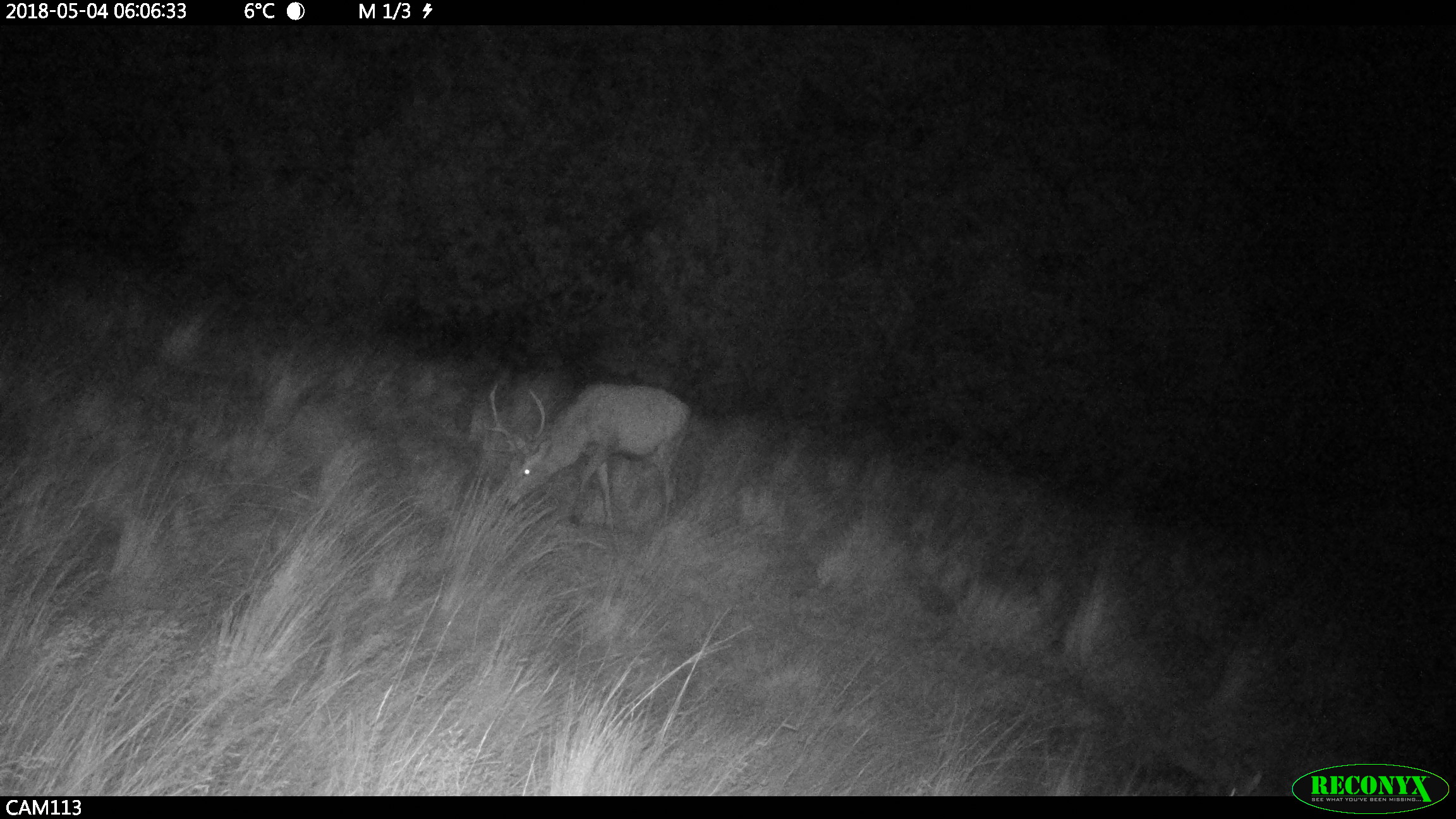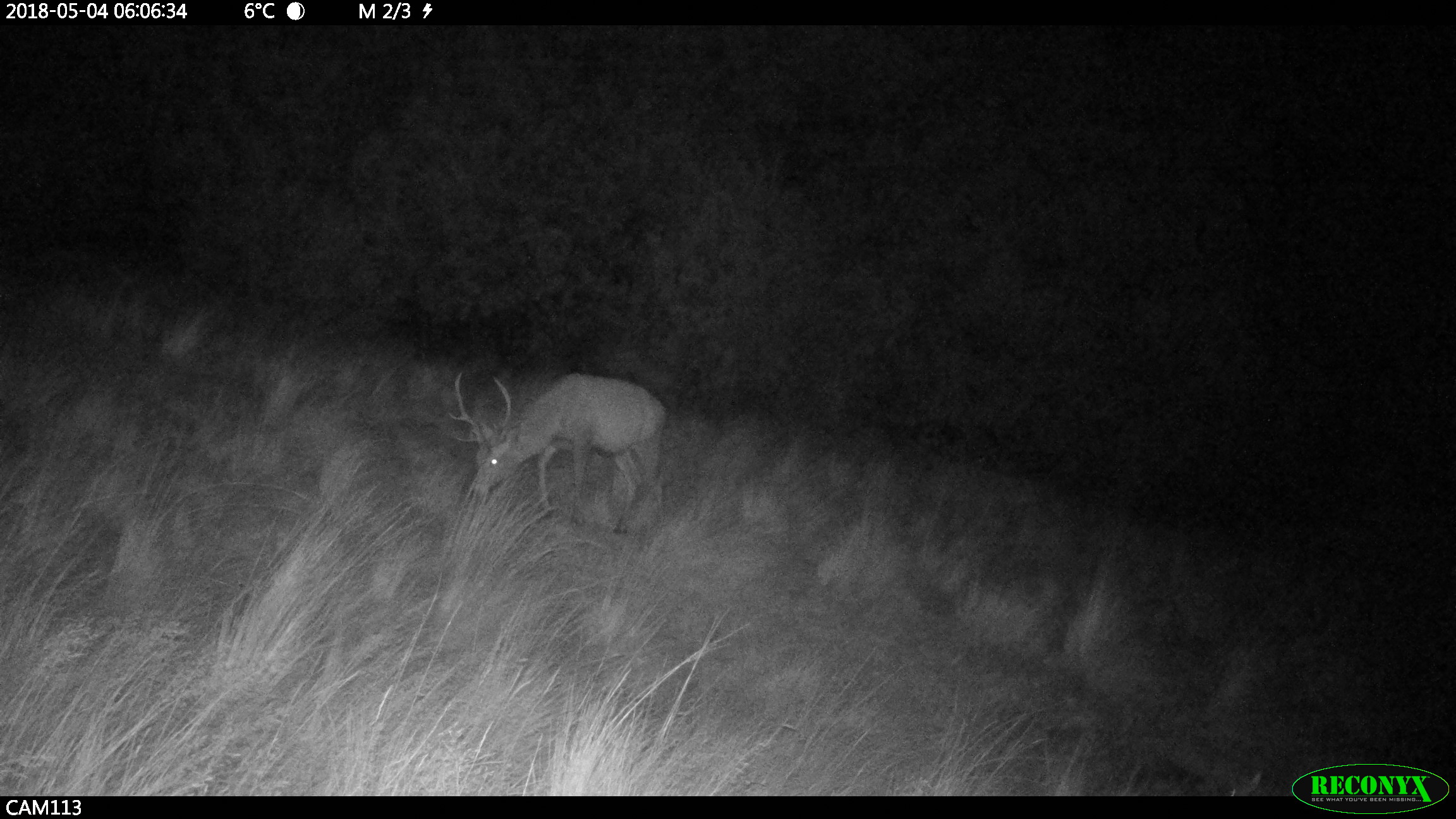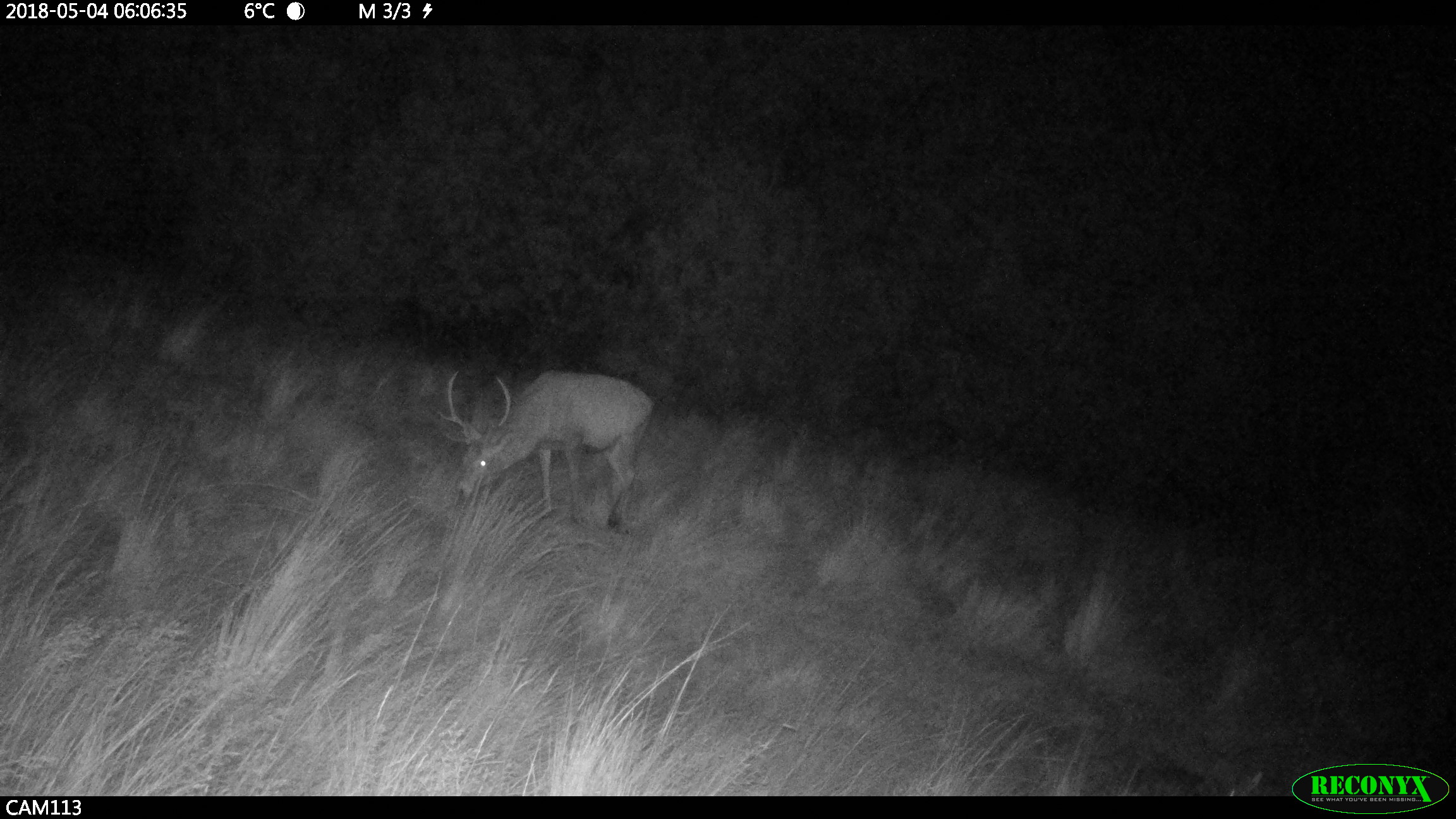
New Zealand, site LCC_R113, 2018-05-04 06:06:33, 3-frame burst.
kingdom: Animalia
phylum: Chordata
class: Mammalia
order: Artiodactyla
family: Cervidae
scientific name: Cervidae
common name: deer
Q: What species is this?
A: Deer (Cervidae).